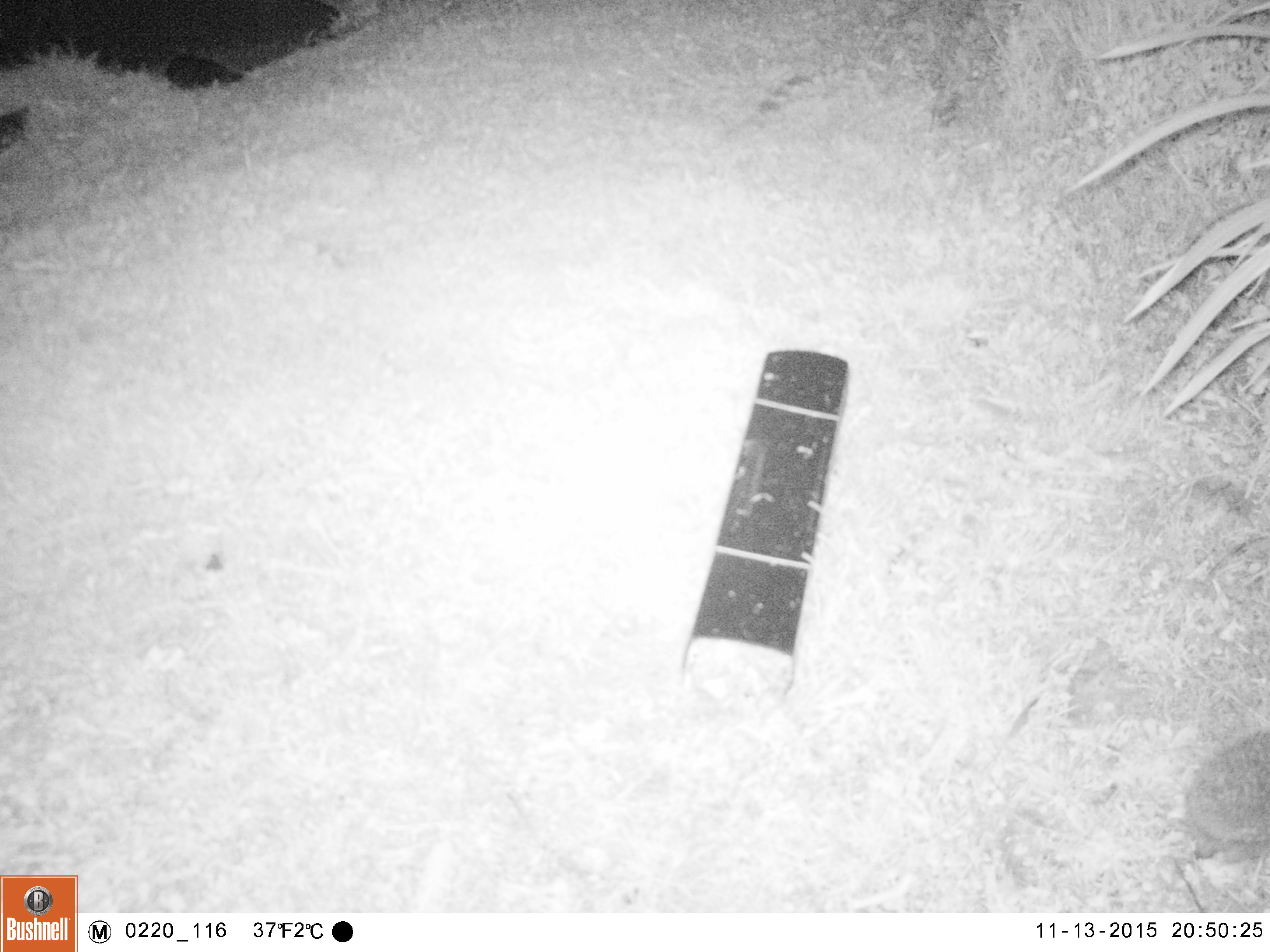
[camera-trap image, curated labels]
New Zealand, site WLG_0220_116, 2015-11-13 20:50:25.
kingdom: Animalia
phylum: Chordata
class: Mammalia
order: Eulipotyphla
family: Erinaceidae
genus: Erinaceus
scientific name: Erinaceus europaeus europaeus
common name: european hedgehog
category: hedgehog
Hedgehog (european hedgehog) (Erinaceus europaeus europaeus).